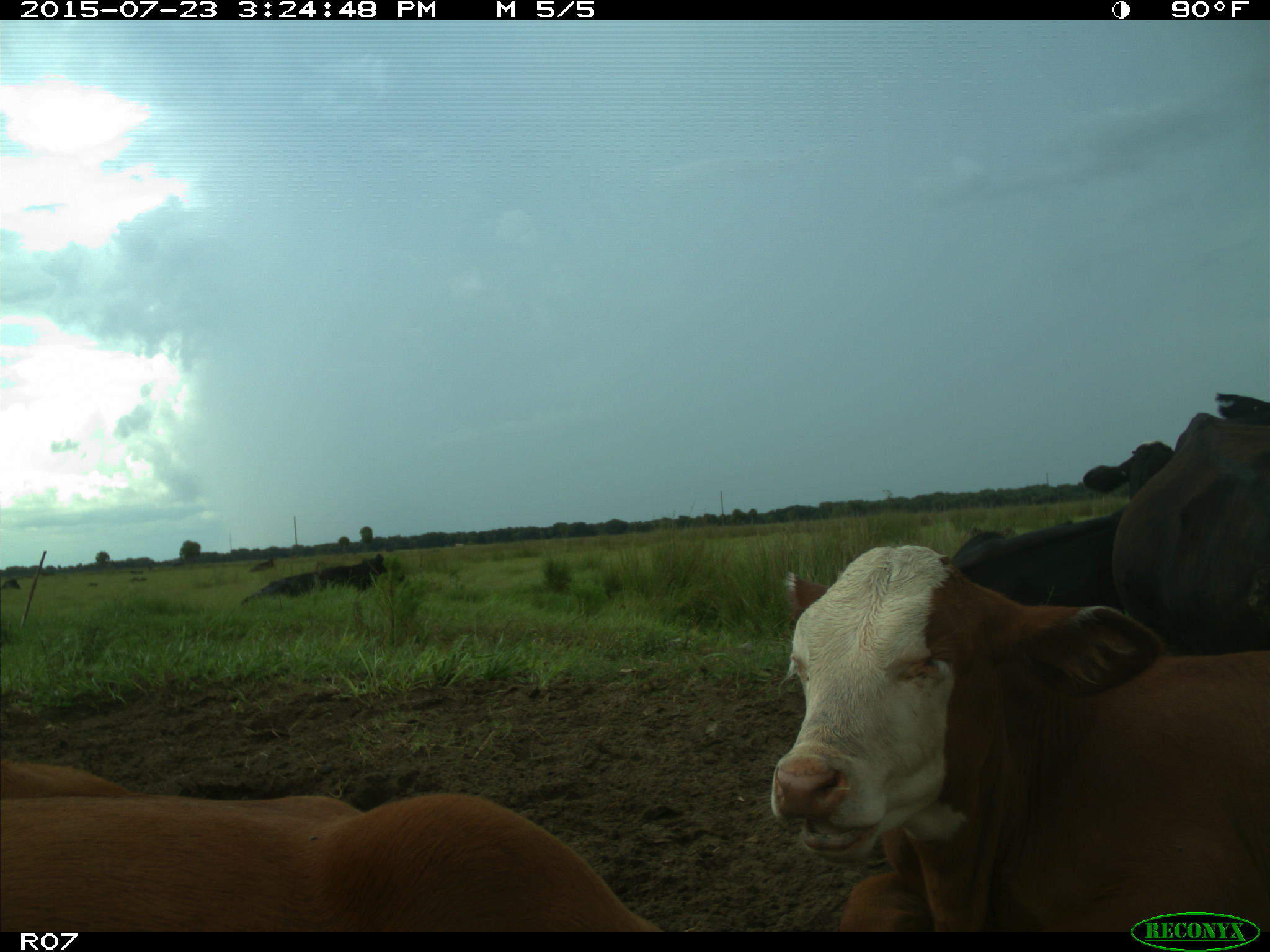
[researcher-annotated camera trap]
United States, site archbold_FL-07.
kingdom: Animalia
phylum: Chordata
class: Mammalia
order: Artiodactyla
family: Bovidae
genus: Bos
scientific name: Bos taurus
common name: domestic cow